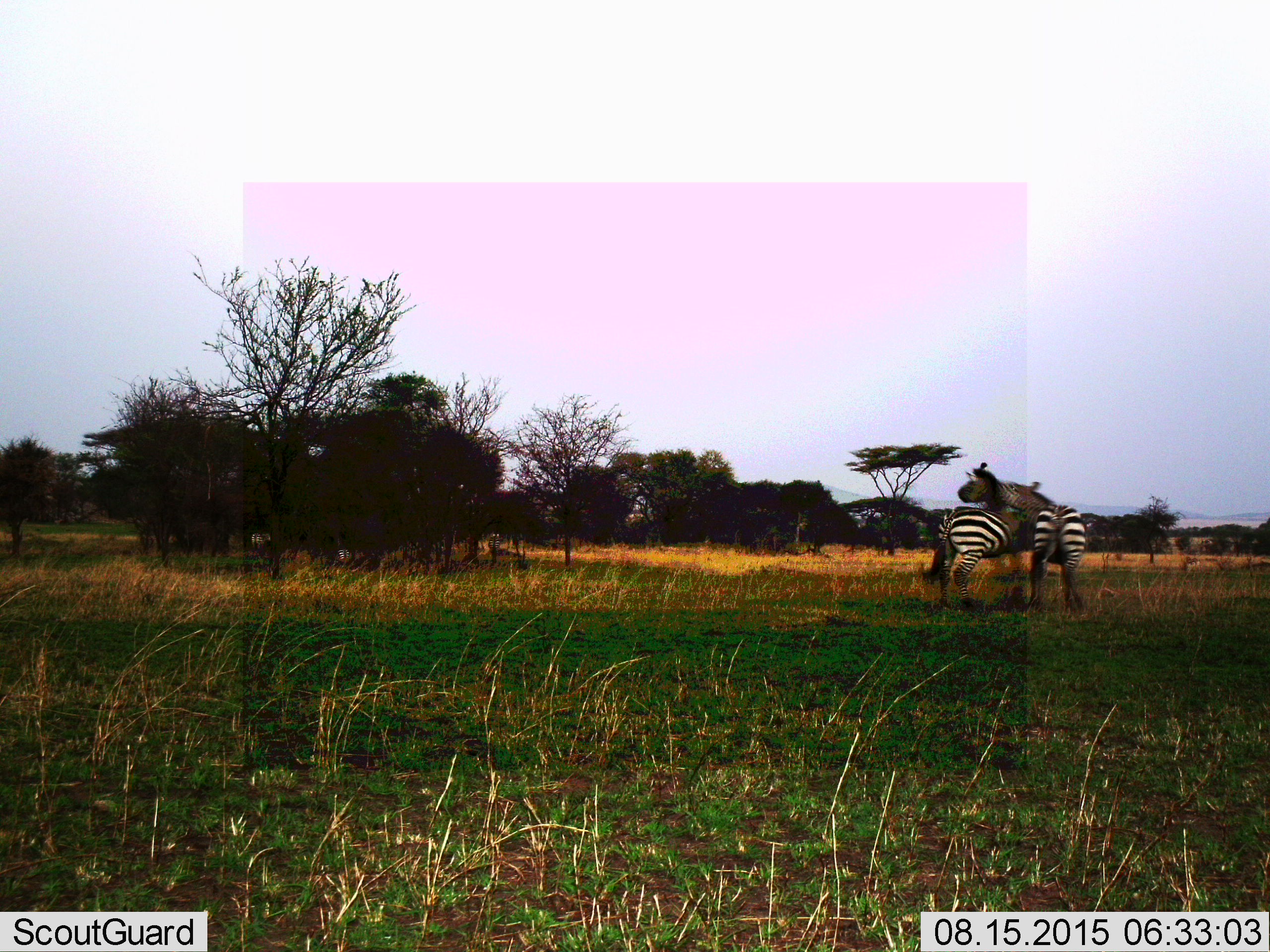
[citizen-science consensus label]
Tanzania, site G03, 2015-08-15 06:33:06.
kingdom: Animalia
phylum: Chordata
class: Mammalia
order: Perissodactyla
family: Equidae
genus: Equus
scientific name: Equus quagga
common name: plains zebra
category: zebra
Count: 2.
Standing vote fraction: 42%.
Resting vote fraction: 0%.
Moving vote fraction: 16%.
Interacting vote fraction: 74%.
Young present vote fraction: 0%.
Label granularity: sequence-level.